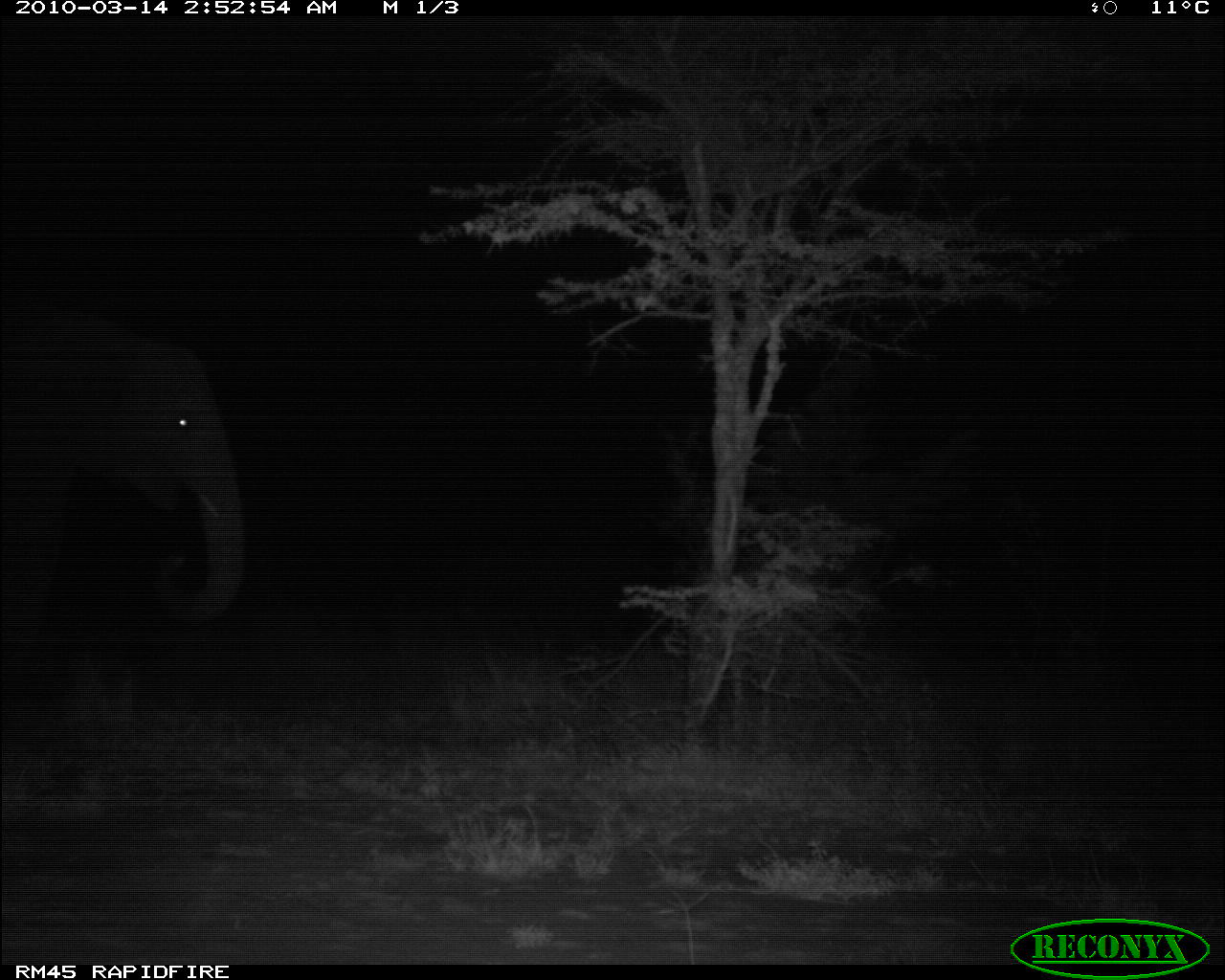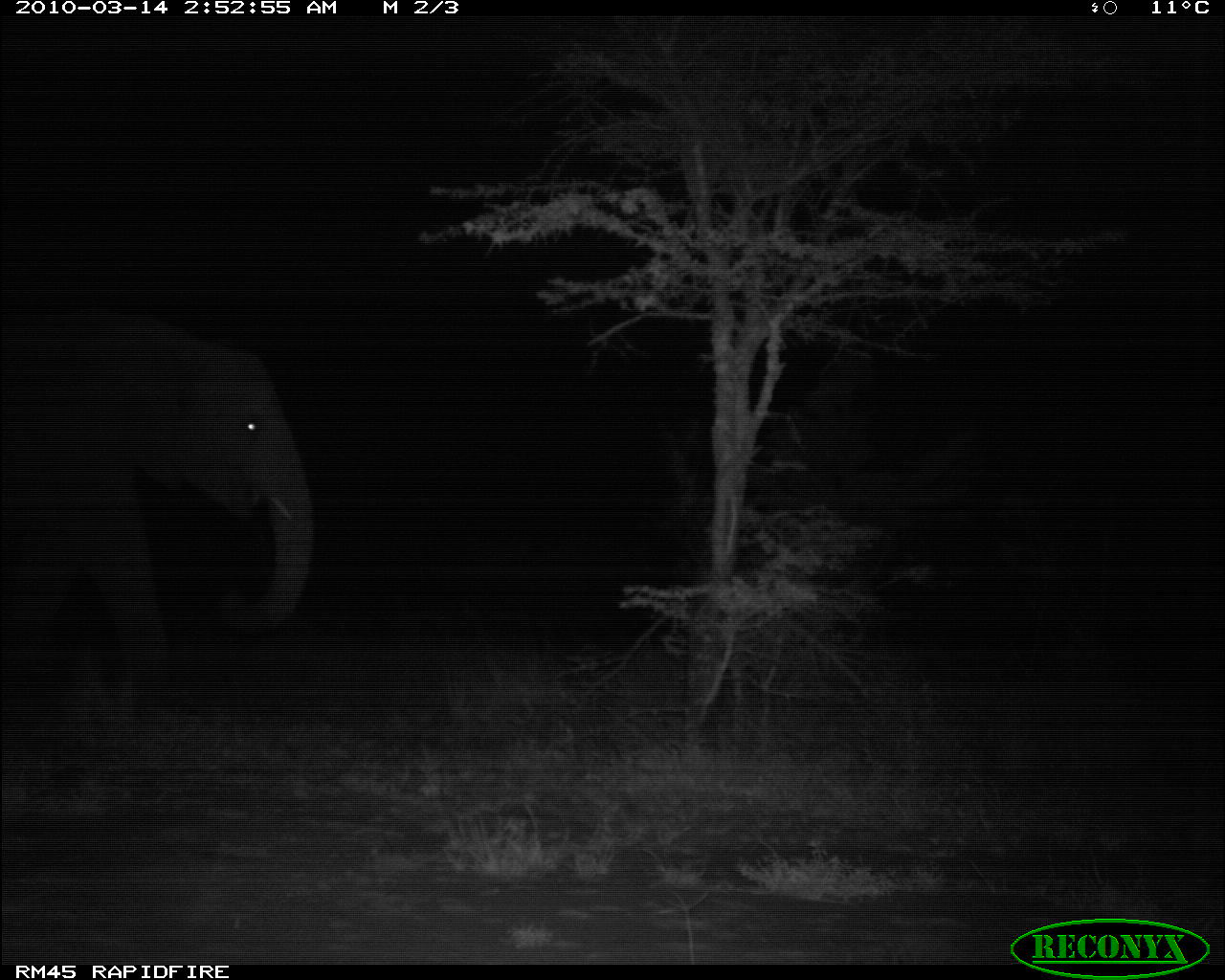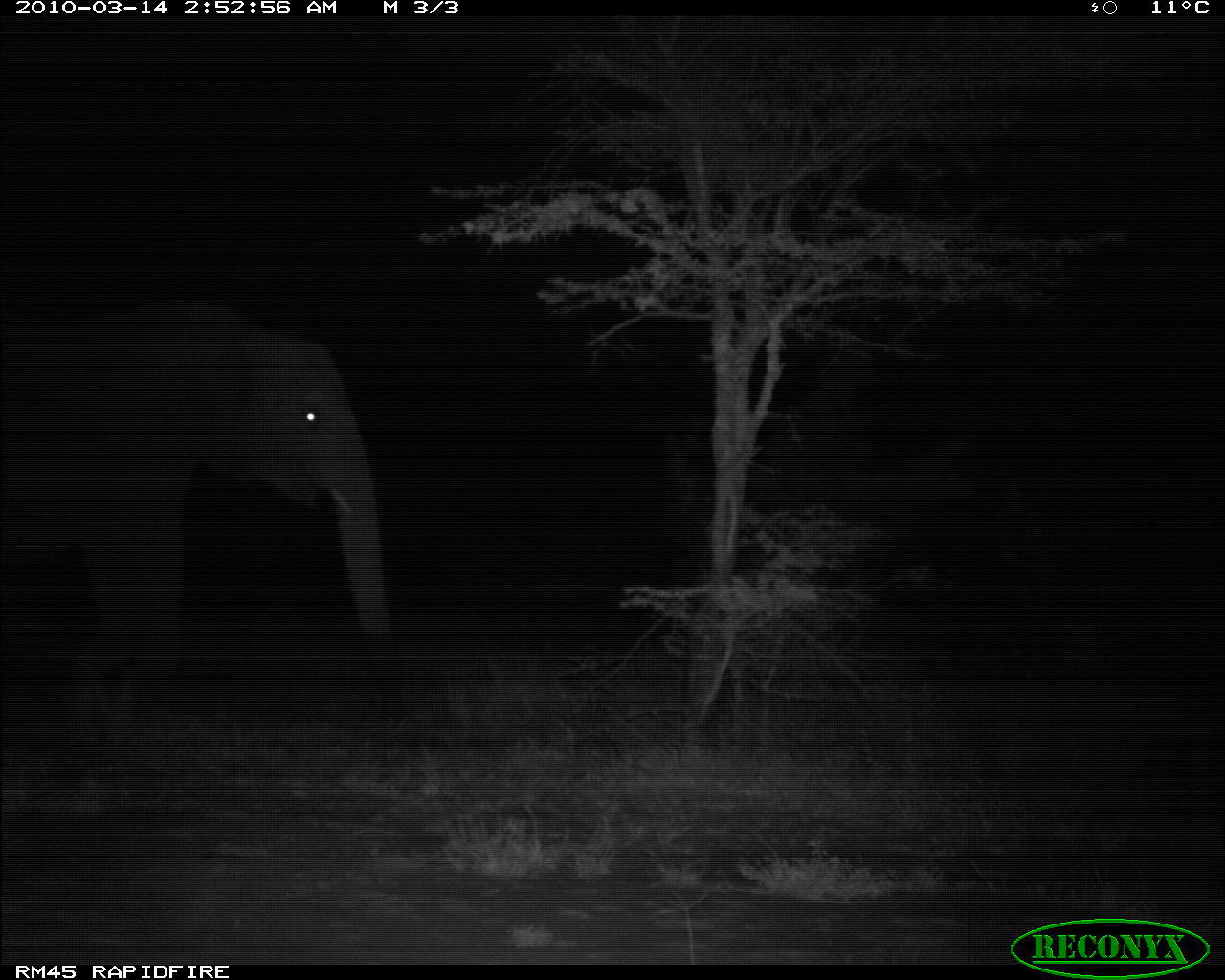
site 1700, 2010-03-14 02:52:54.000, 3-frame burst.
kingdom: Animalia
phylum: Chordata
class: Mammalia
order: Proboscidea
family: Elephantidae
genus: Loxodonta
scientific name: Loxodonta africana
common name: african bush elephant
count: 1